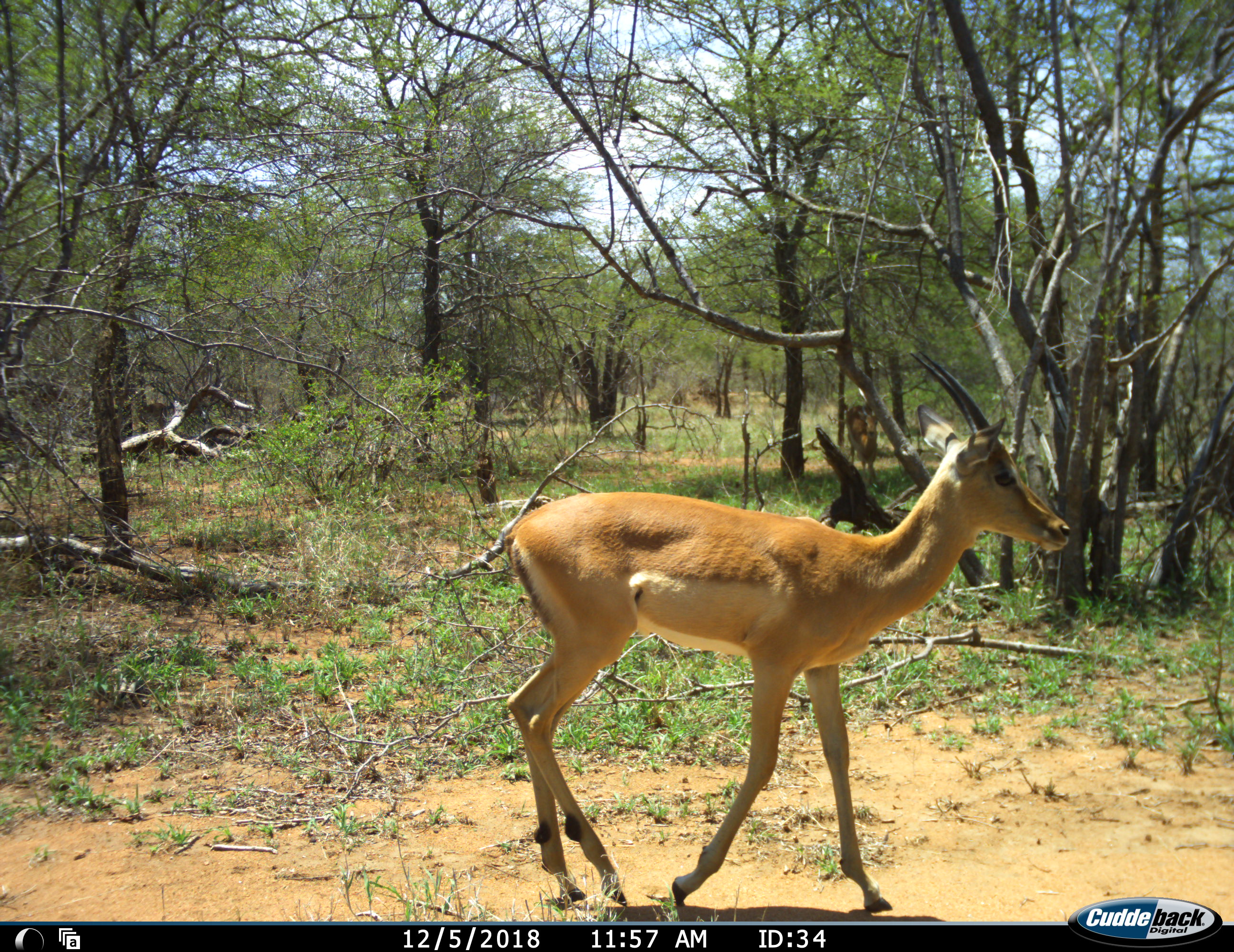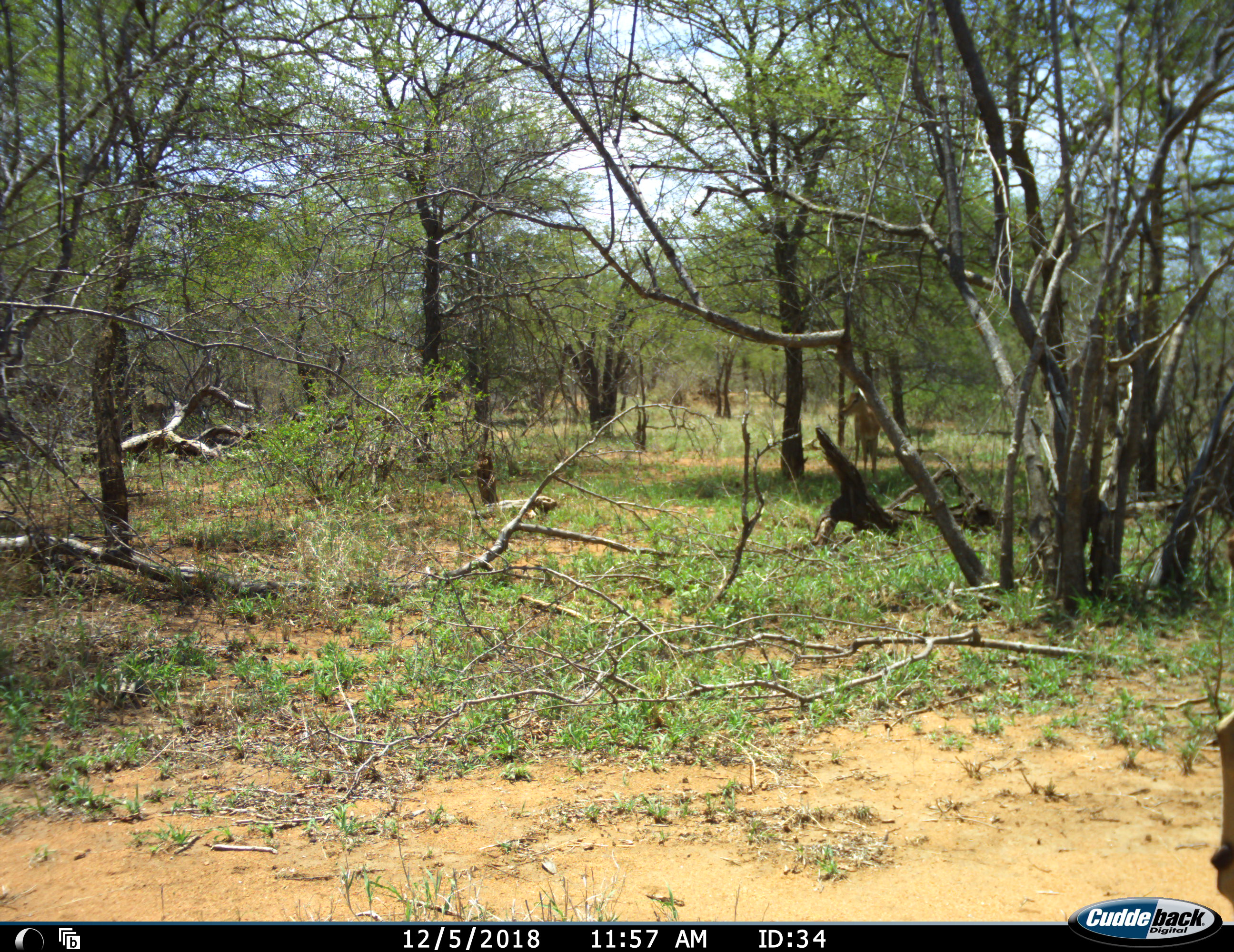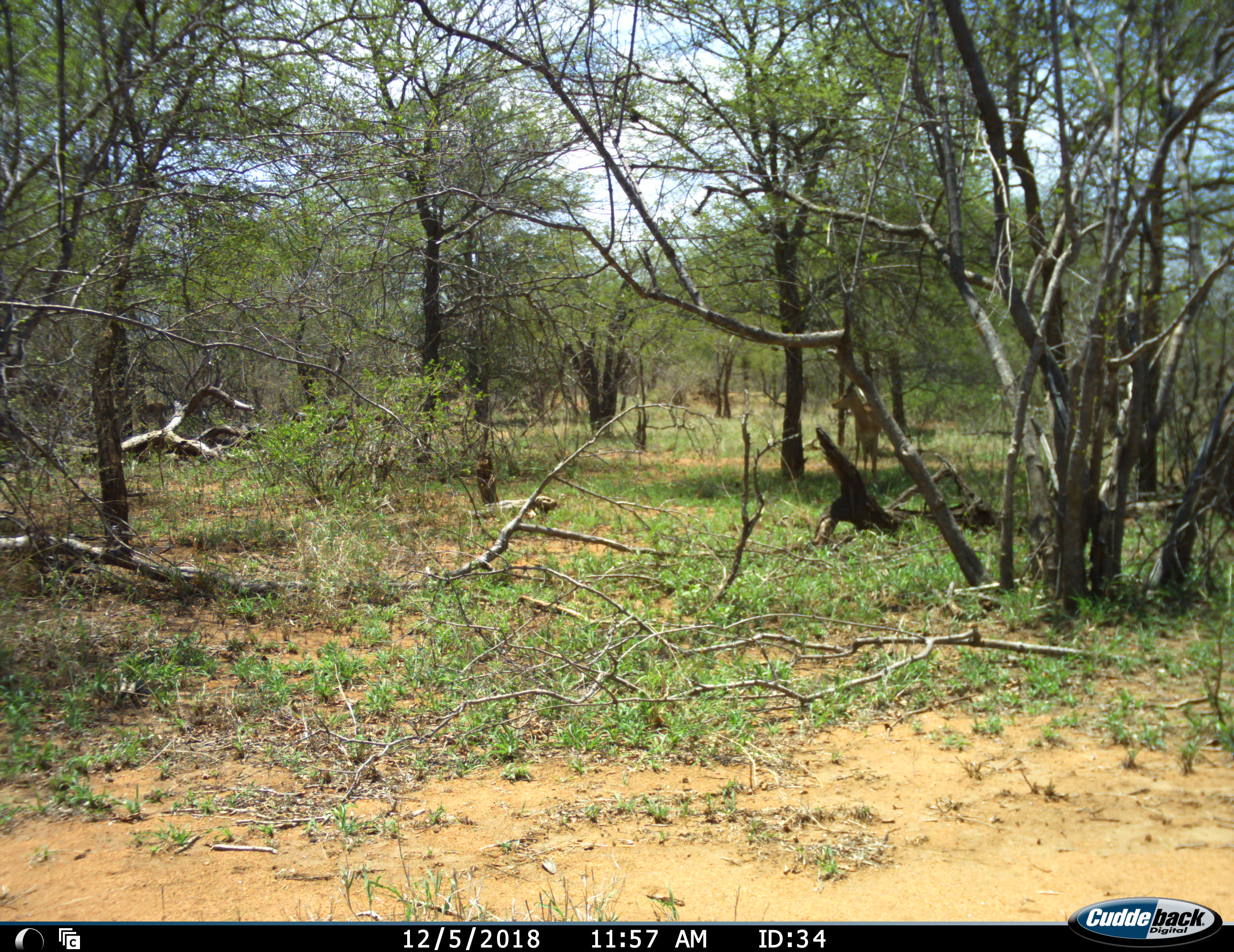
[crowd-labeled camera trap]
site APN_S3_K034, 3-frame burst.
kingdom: Animalia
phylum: Chordata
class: Mammalia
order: Artiodactyla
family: Bovidae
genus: Aepyceros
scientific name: Aepyceros melampus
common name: impala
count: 2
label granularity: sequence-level